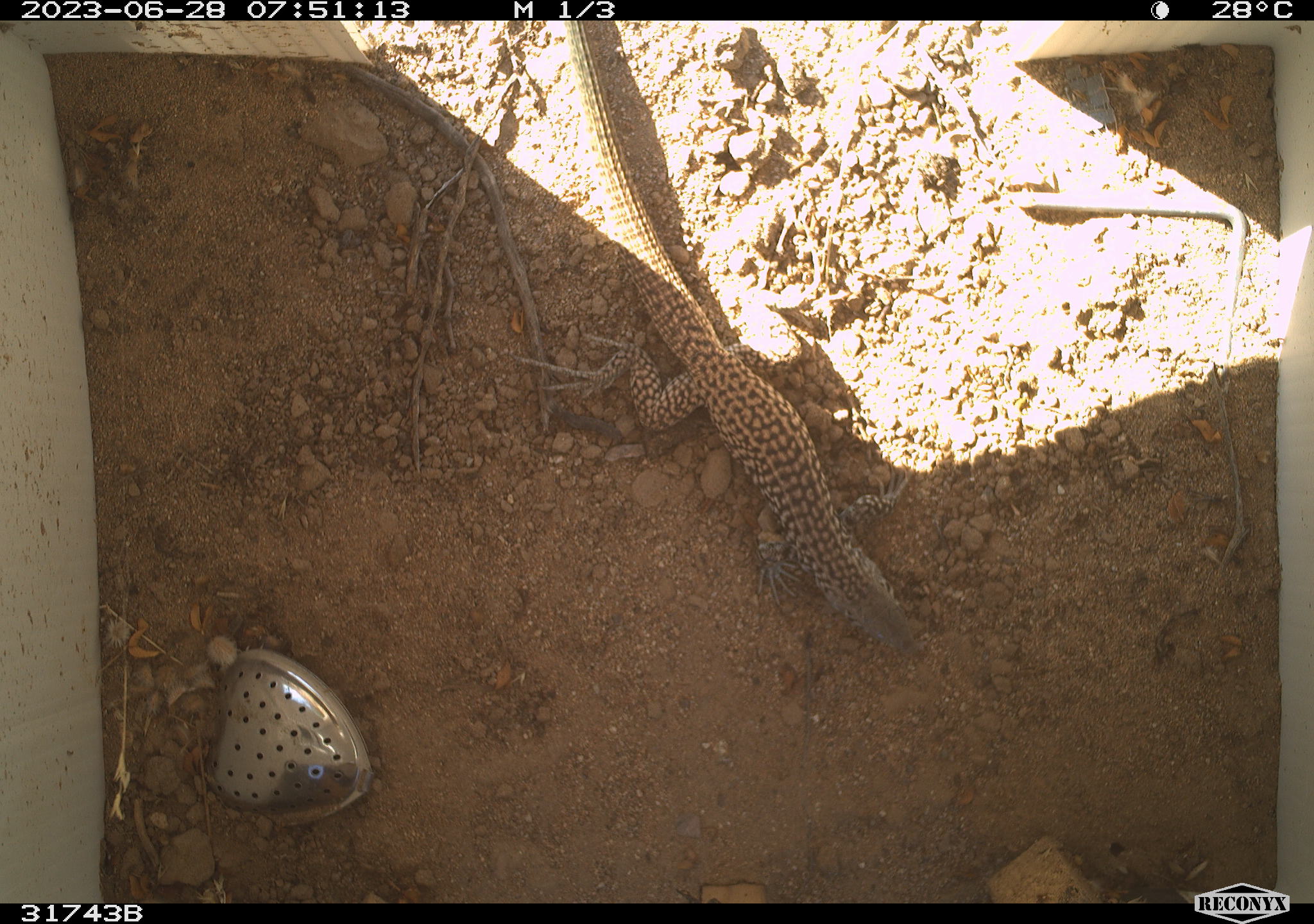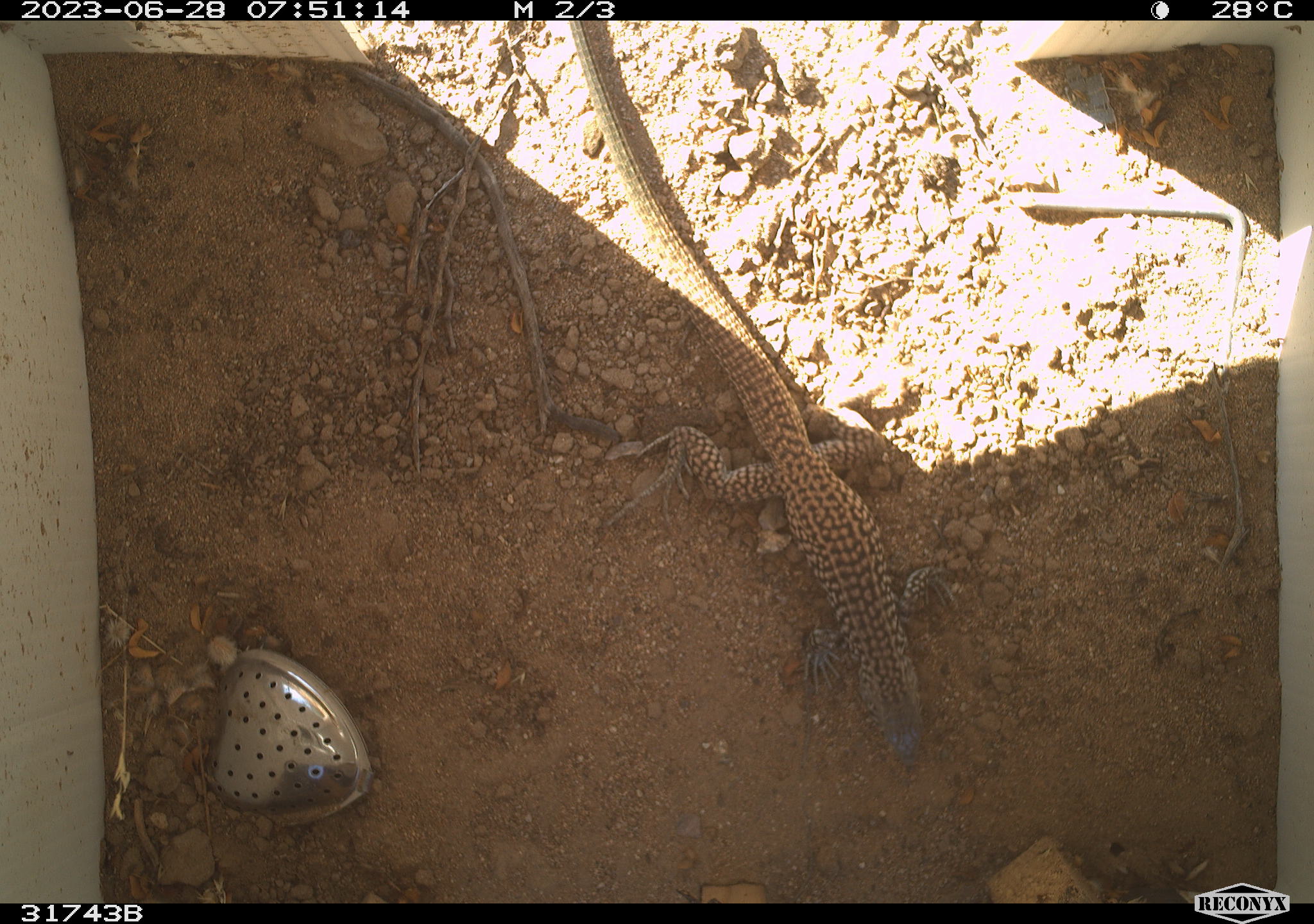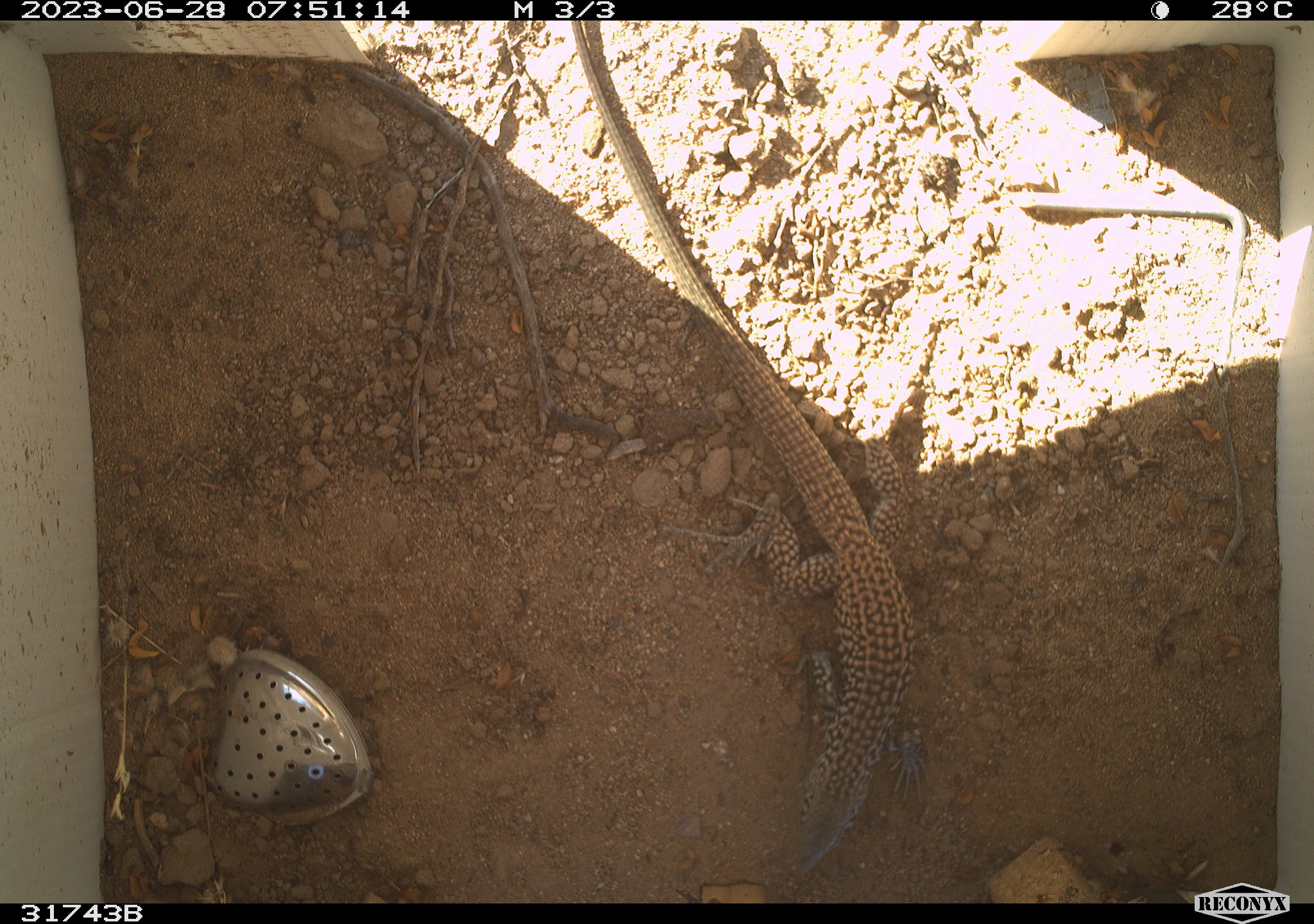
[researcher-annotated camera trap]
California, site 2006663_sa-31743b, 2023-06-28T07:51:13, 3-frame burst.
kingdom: Animalia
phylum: Chordata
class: Reptilia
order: Squamata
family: Teiidae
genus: Aspidoscelis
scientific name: Aspidoscelis tigris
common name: western whiptail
Western whiptail (Aspidoscelis tigris).